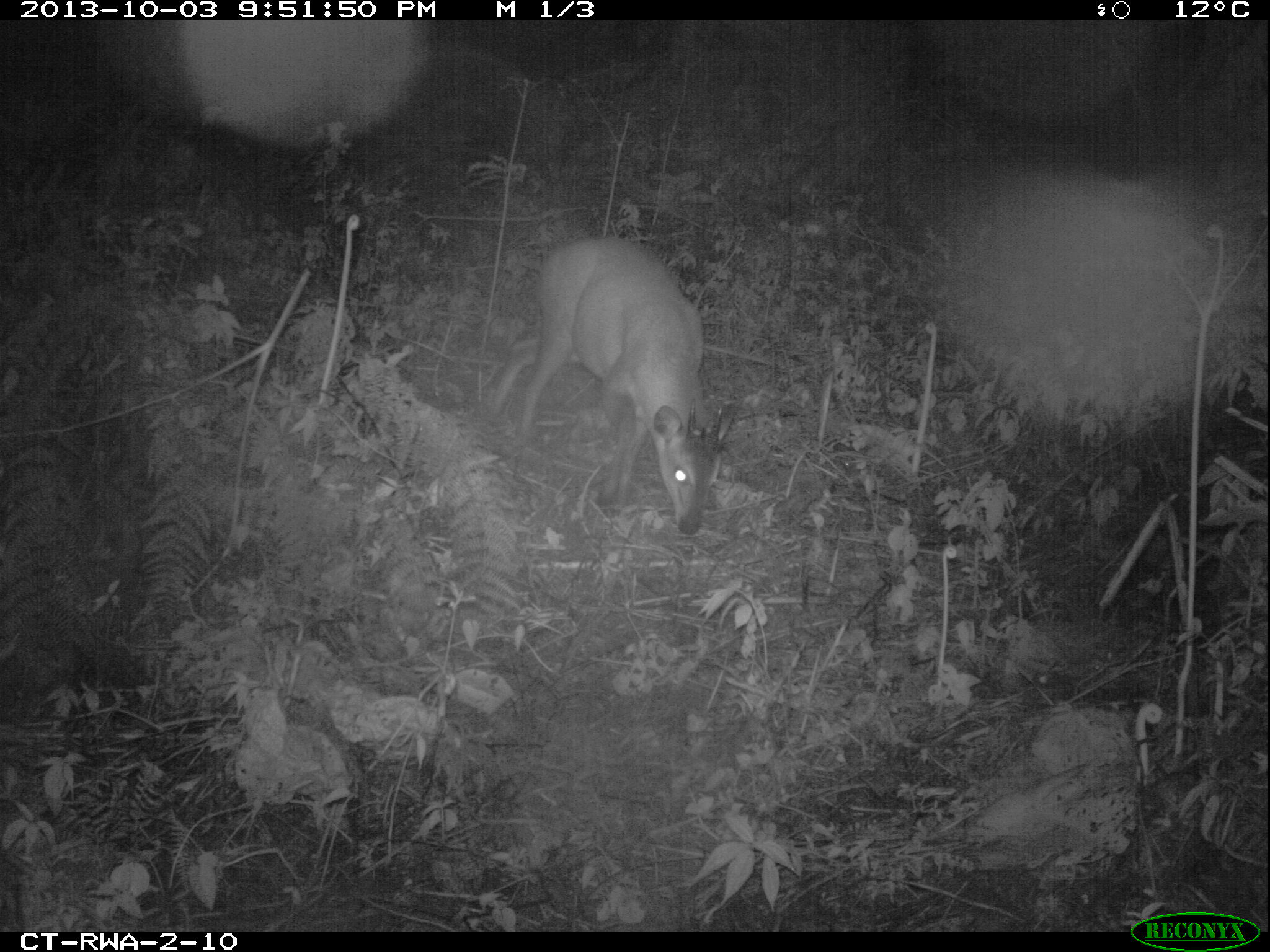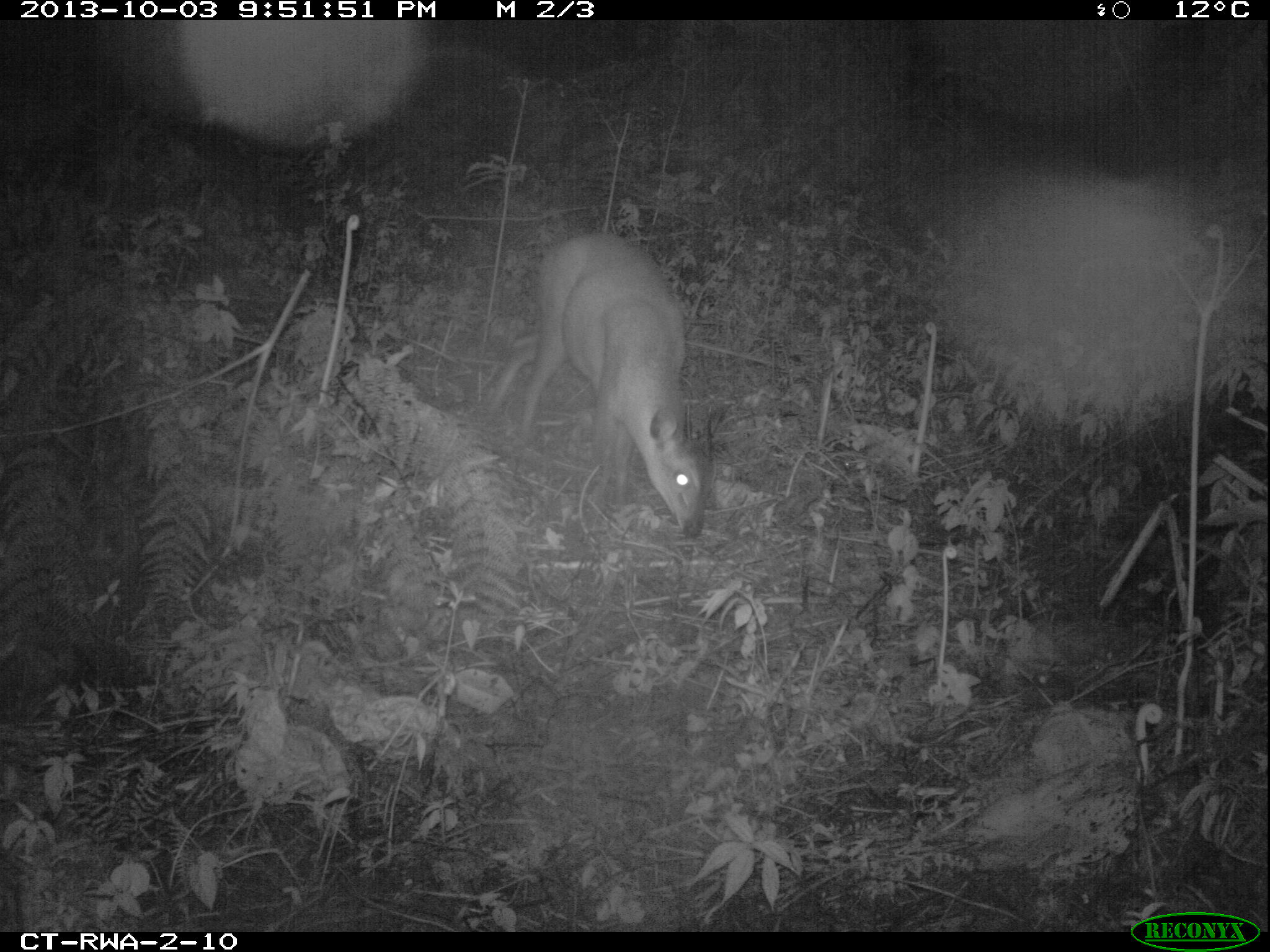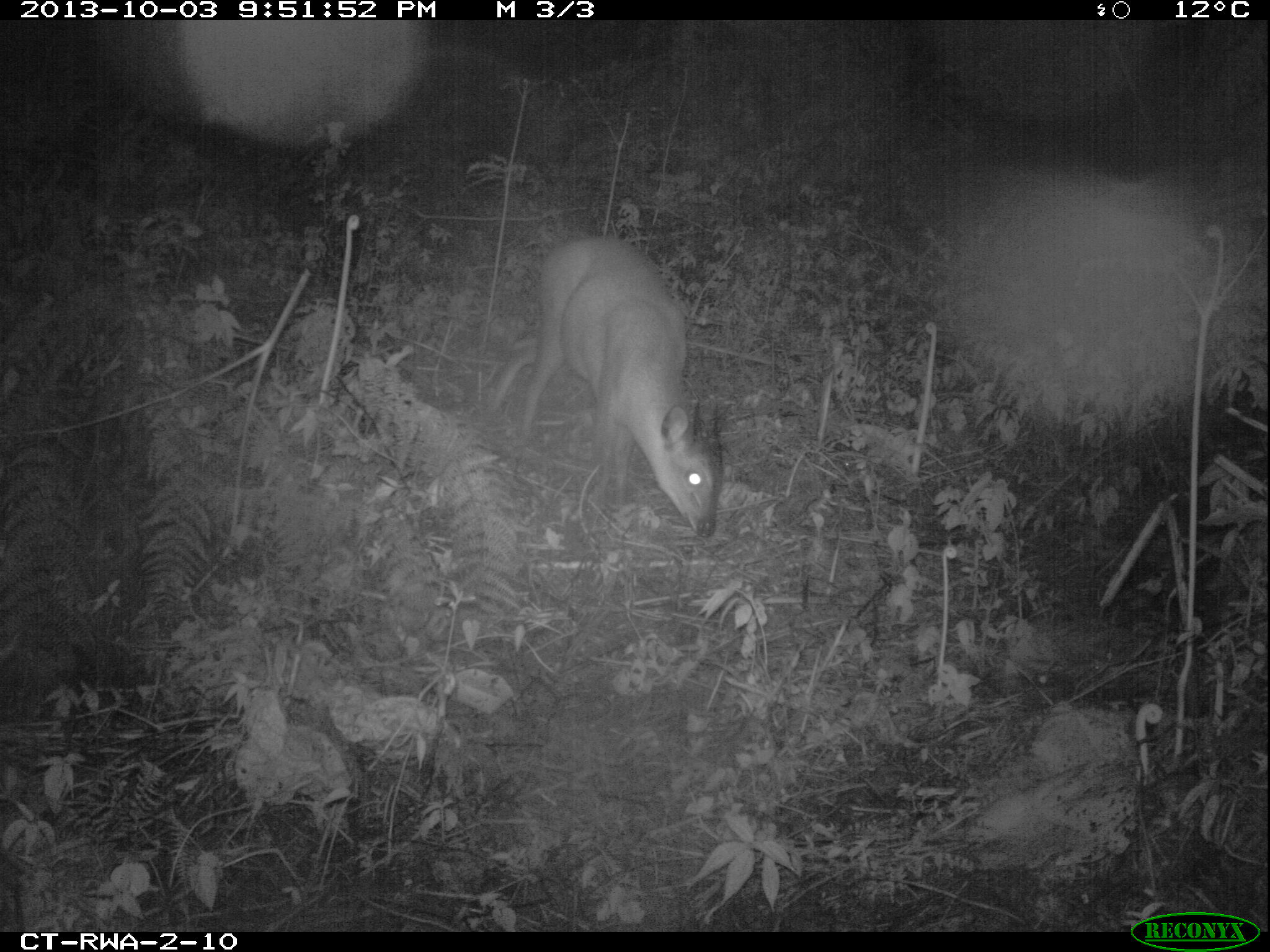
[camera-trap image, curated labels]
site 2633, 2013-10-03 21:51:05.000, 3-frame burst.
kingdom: Animalia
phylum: Chordata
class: Mammalia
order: Artiodactyla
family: Bovidae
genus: Cephalophus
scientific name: Cephalophus nigrifrons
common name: black-fronted duiker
Cephalophus nigrifrons (black-fronted duiker), count 1.